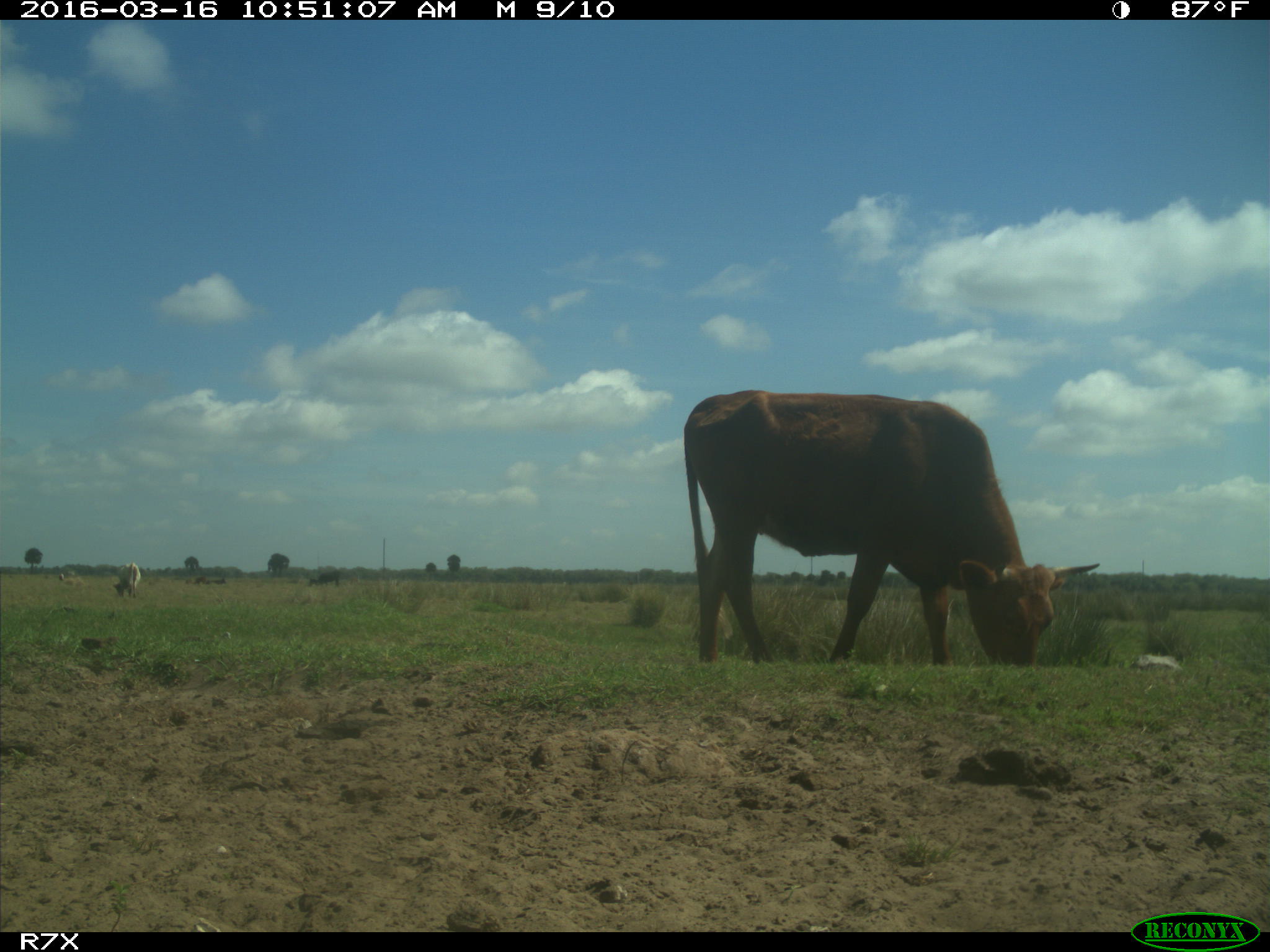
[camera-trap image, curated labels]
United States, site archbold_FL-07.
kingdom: Animalia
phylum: Chordata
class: Mammalia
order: Artiodactyla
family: Bovidae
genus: Bos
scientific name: Bos taurus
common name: domestic cow